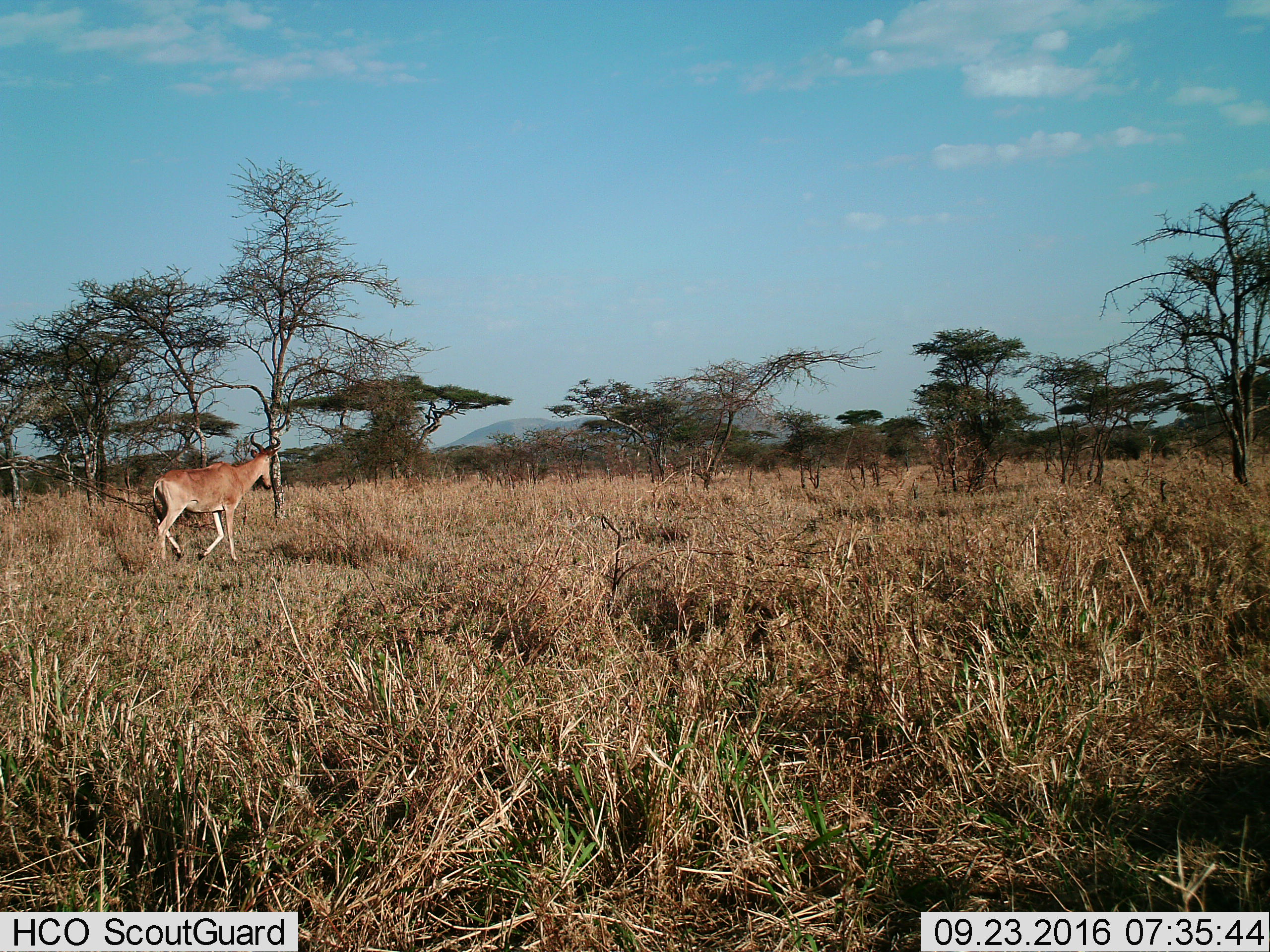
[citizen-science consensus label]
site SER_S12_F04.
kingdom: Animalia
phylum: Chordata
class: Mammalia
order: Artiodactyla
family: Bovidae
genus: Alcelaphus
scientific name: Alcelaphus buselaphus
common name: hartebeest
Hartebeest (Alcelaphus buselaphus), count 1. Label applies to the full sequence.